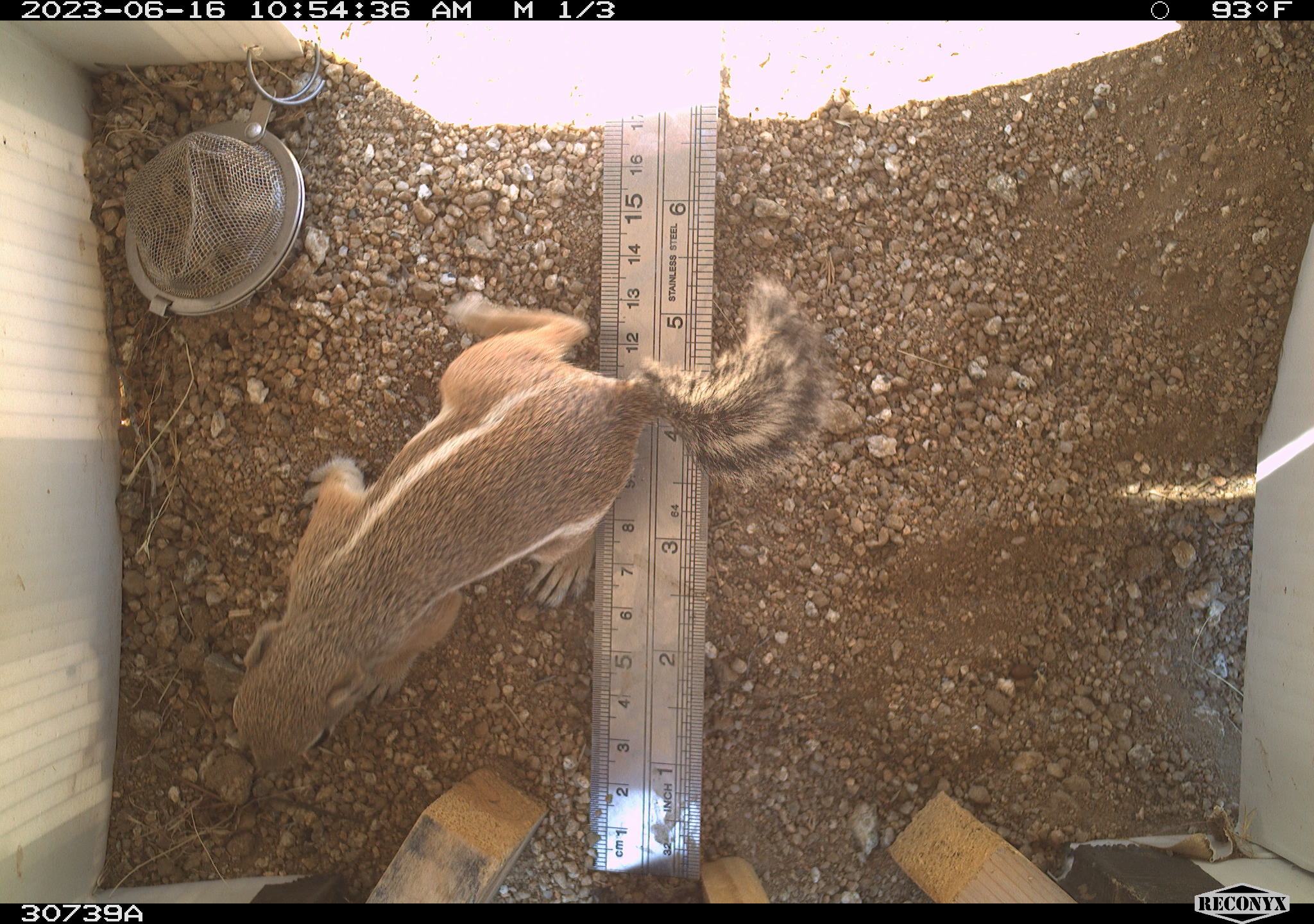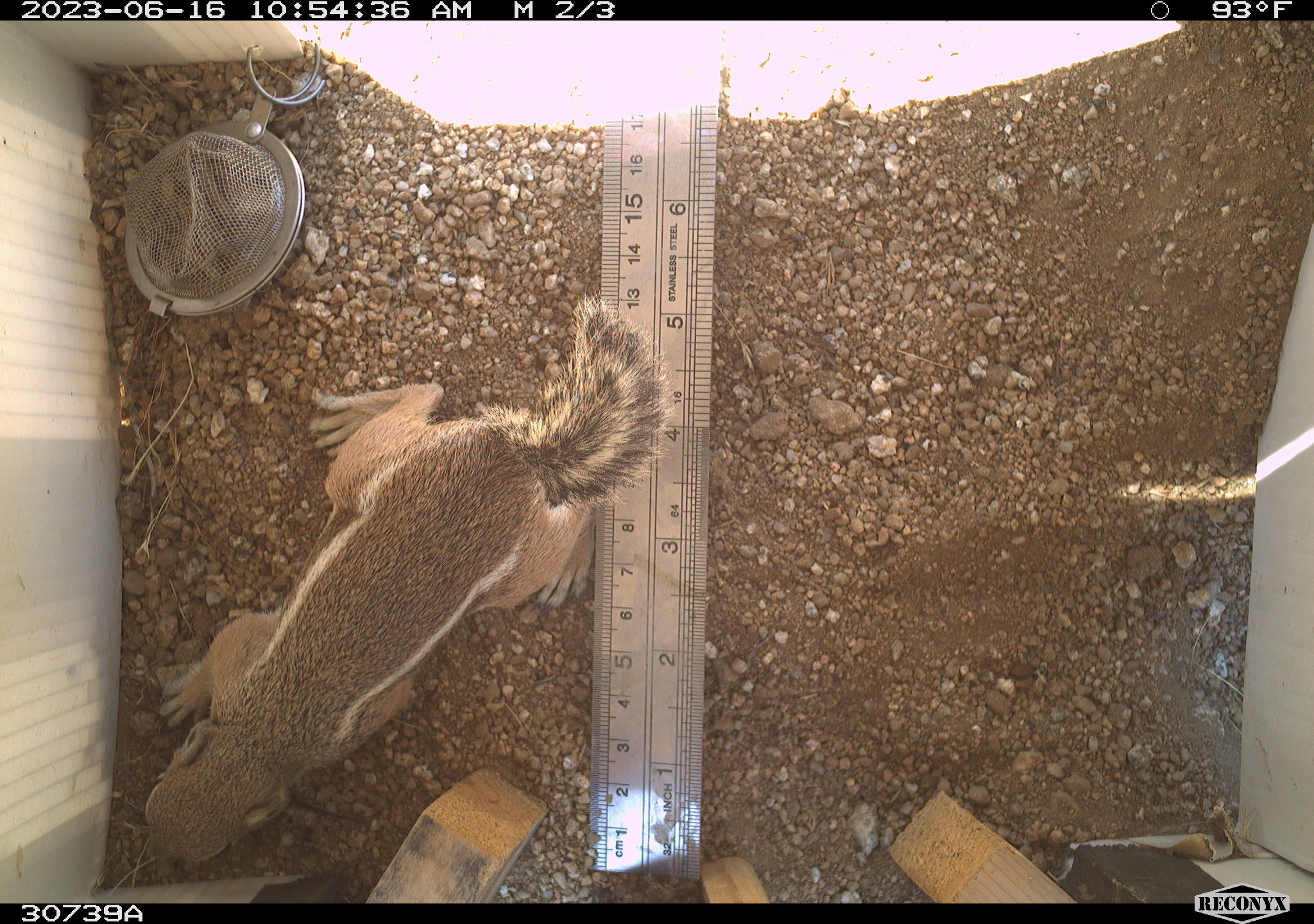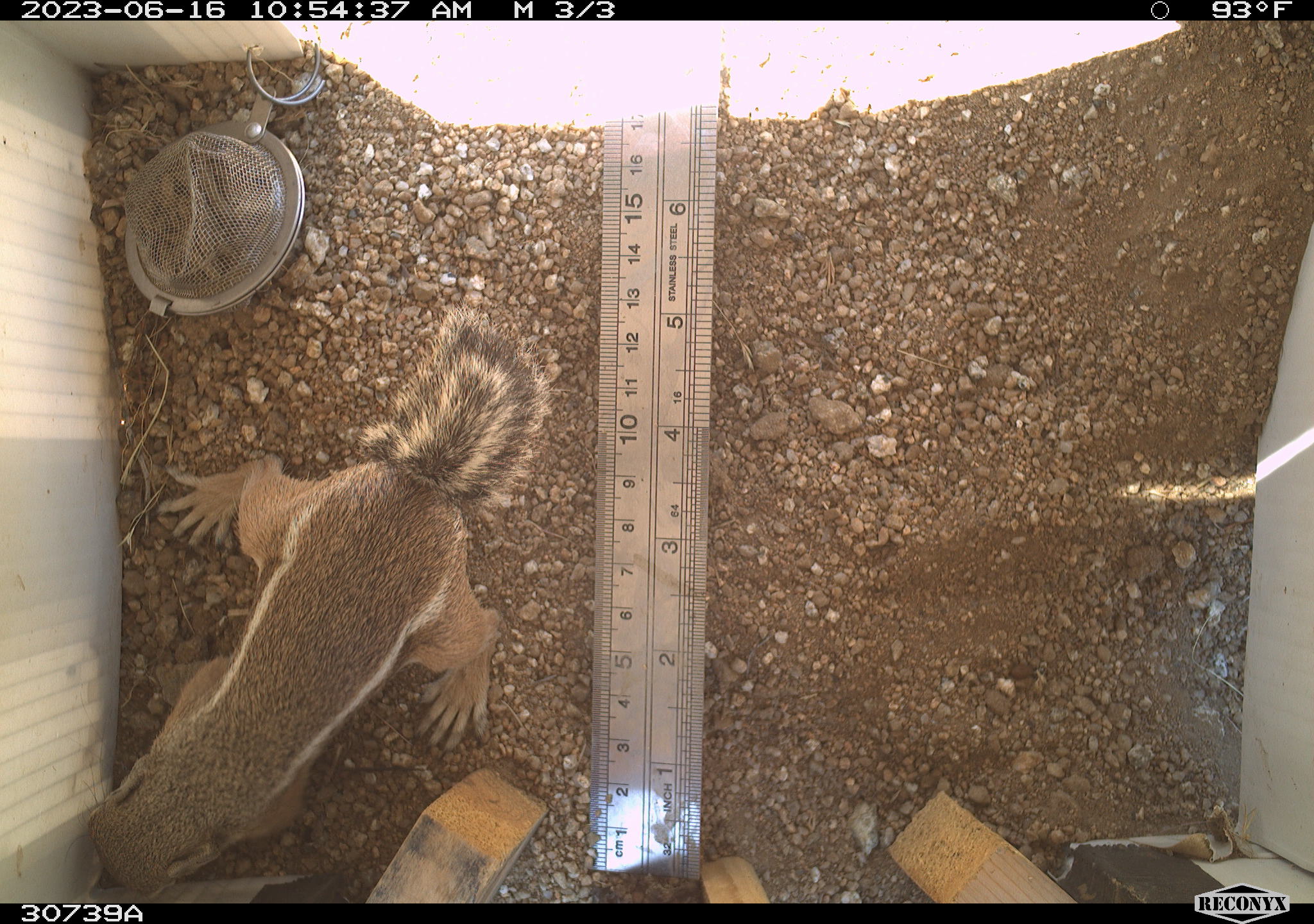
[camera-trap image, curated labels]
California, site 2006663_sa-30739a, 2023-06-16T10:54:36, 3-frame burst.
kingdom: Animalia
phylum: Chordata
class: Mammalia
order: Rodentia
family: Sciuridae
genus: Ammospermophilus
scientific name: Ammospermophilus leucurus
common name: white-tailed antelope squirrel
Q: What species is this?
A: White-tailed antelope squirrel (Ammospermophilus leucurus).